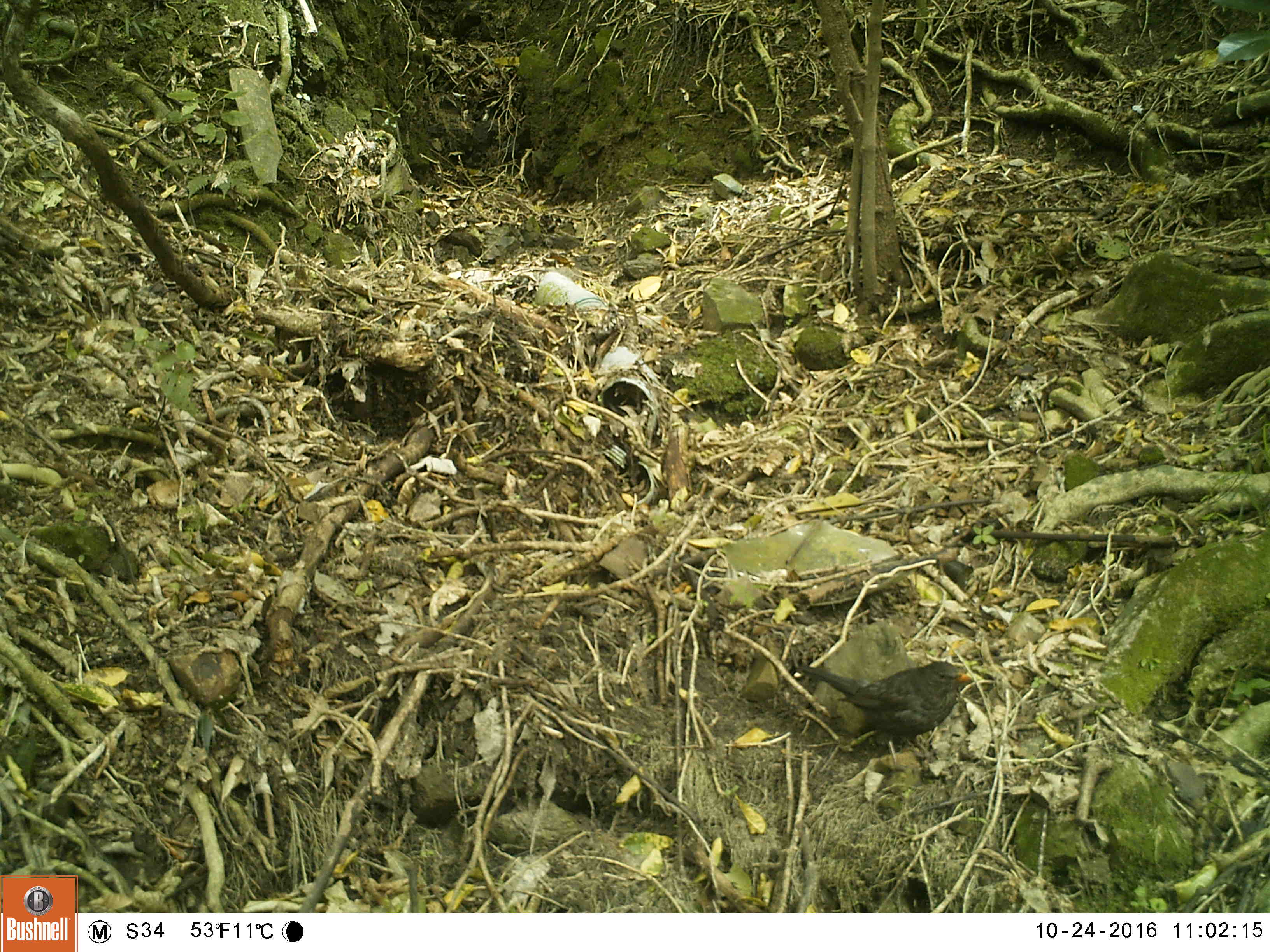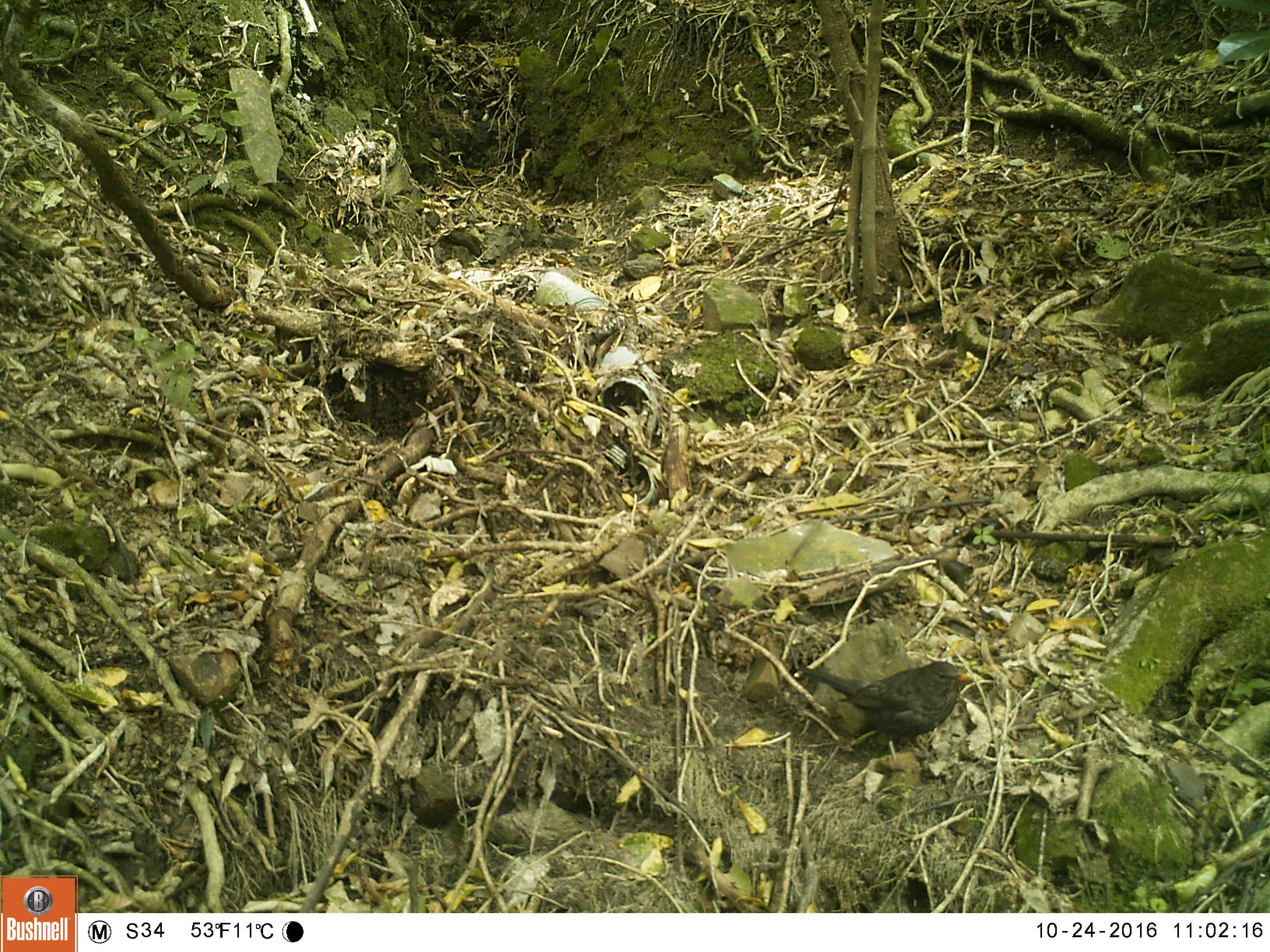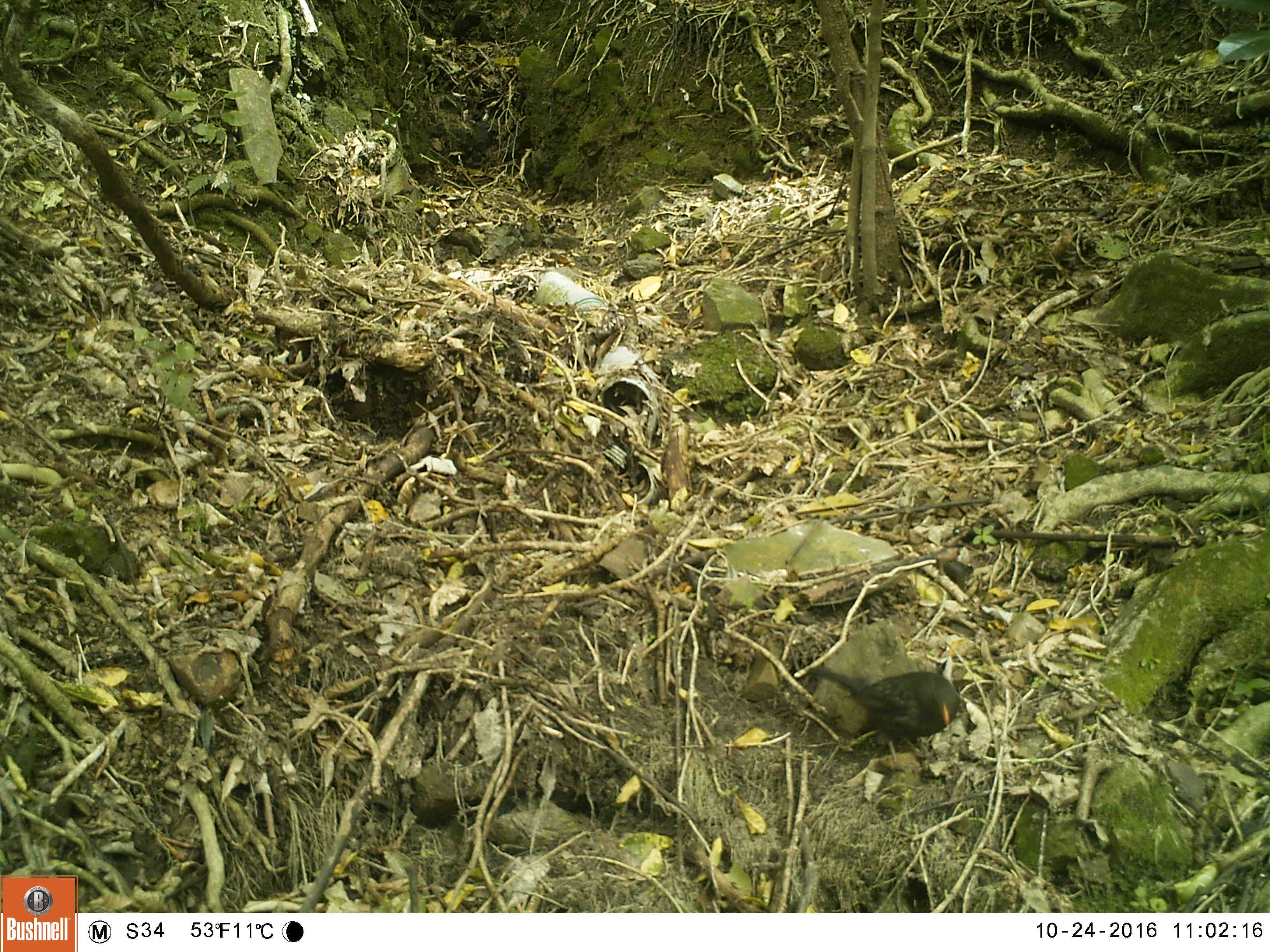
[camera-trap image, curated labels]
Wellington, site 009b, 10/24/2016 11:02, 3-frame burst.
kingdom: Animalia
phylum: Chordata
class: Aves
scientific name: Aves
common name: bird